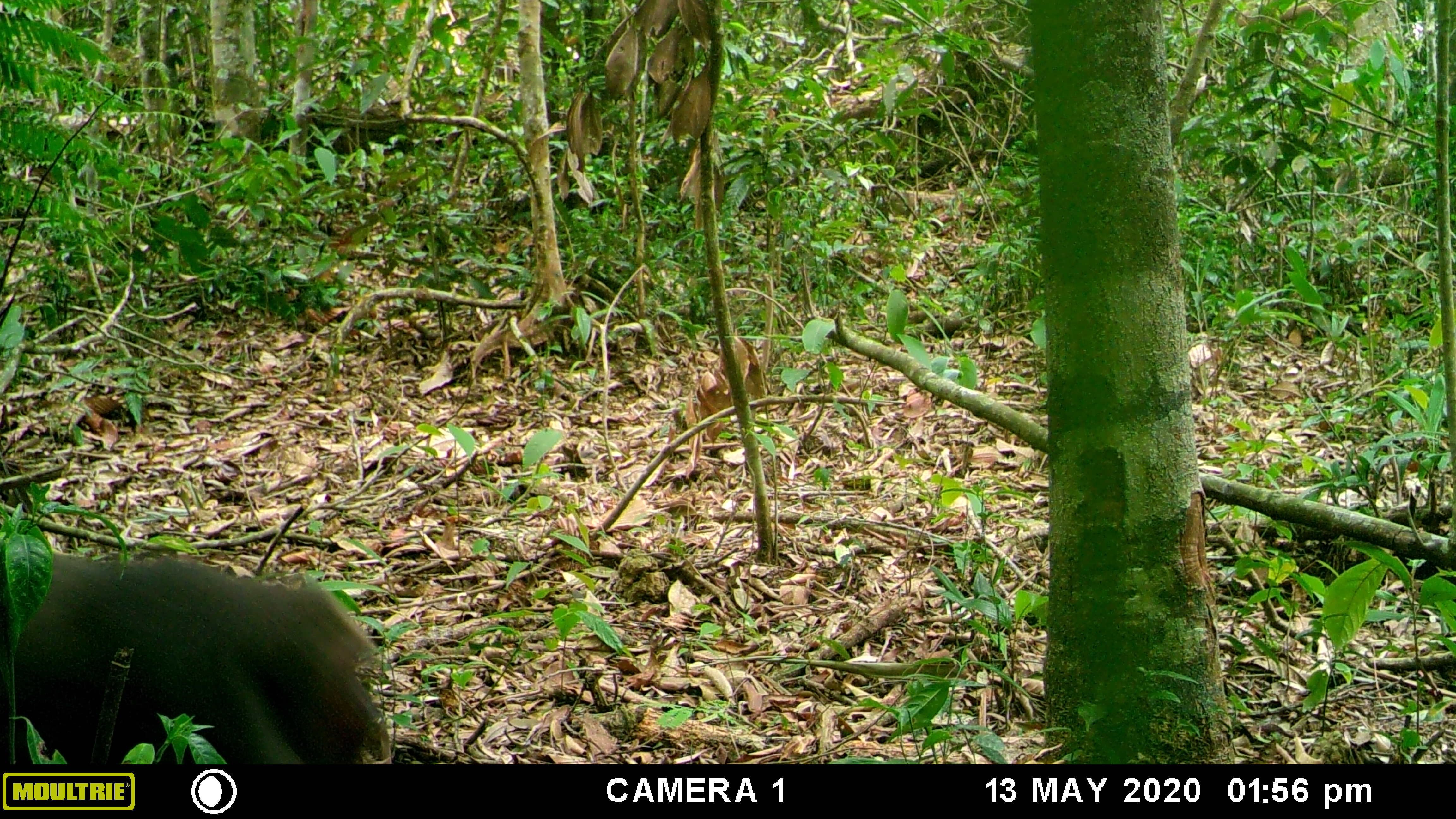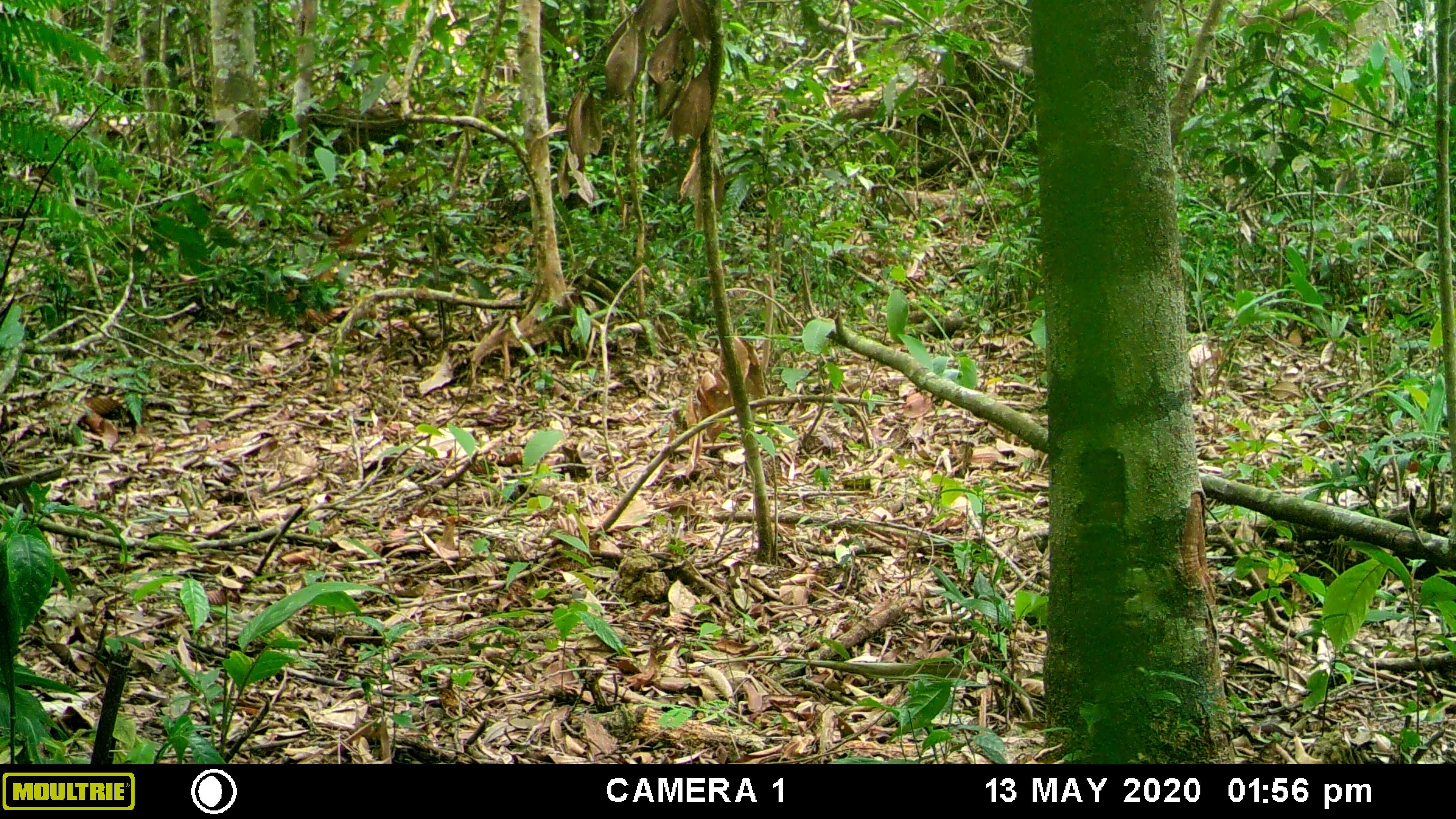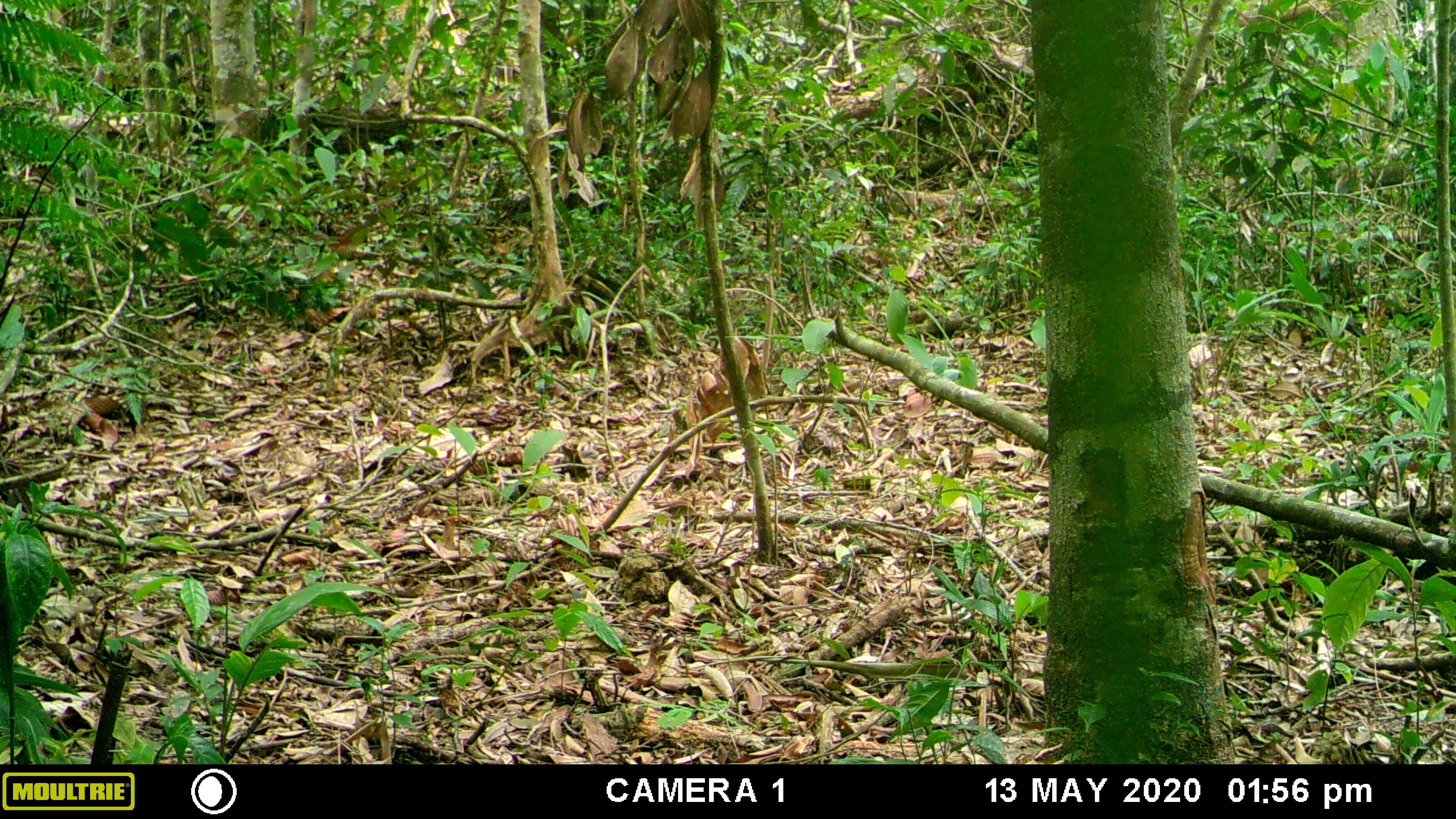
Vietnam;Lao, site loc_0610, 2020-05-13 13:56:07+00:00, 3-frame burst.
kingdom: Animalia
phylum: Chordata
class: Mammalia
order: Primates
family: Cercopithecidae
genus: Macaca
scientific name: Macaca arctoides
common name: stump-tailed macaque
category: stump tailed macaque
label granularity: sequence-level